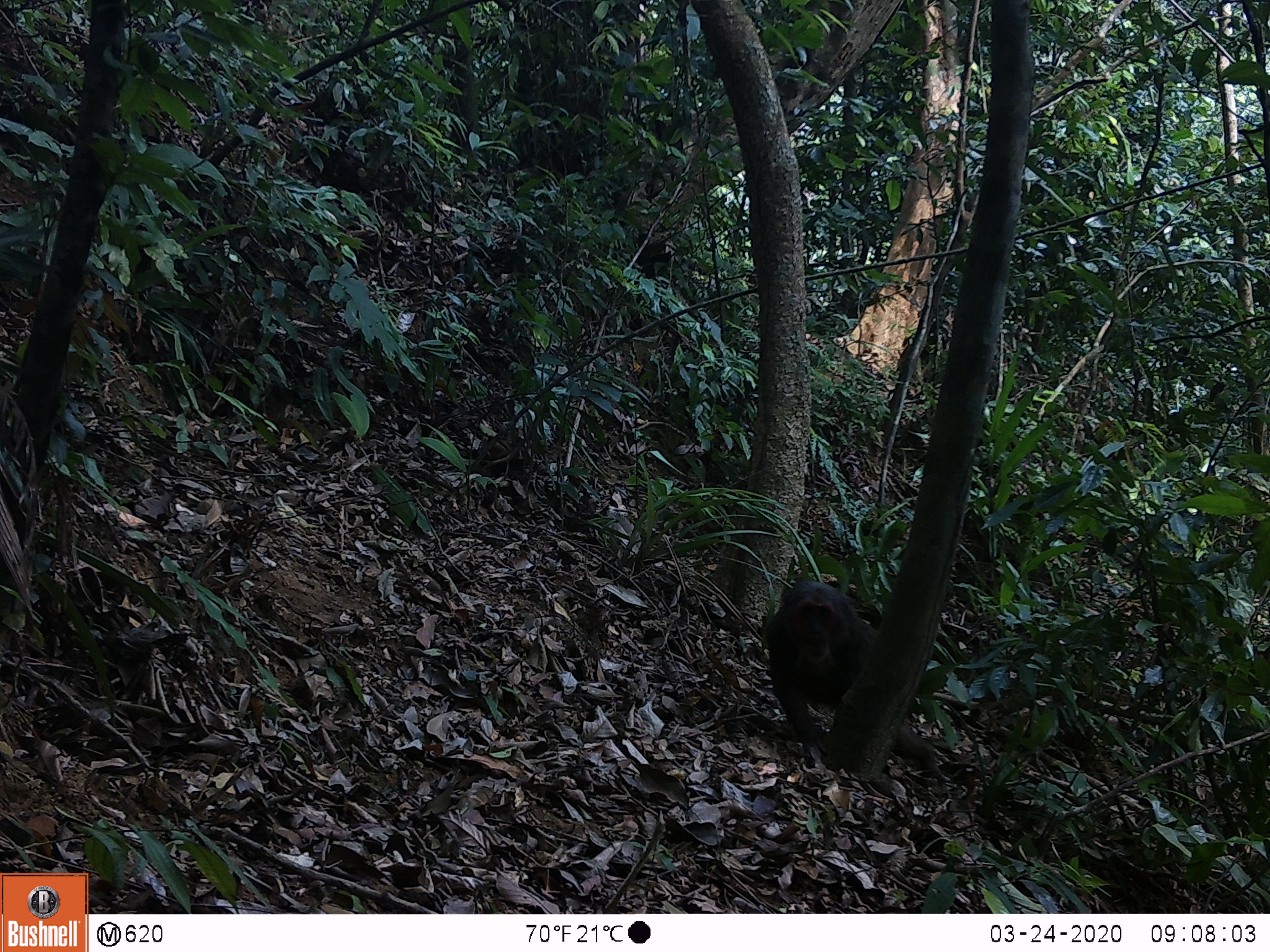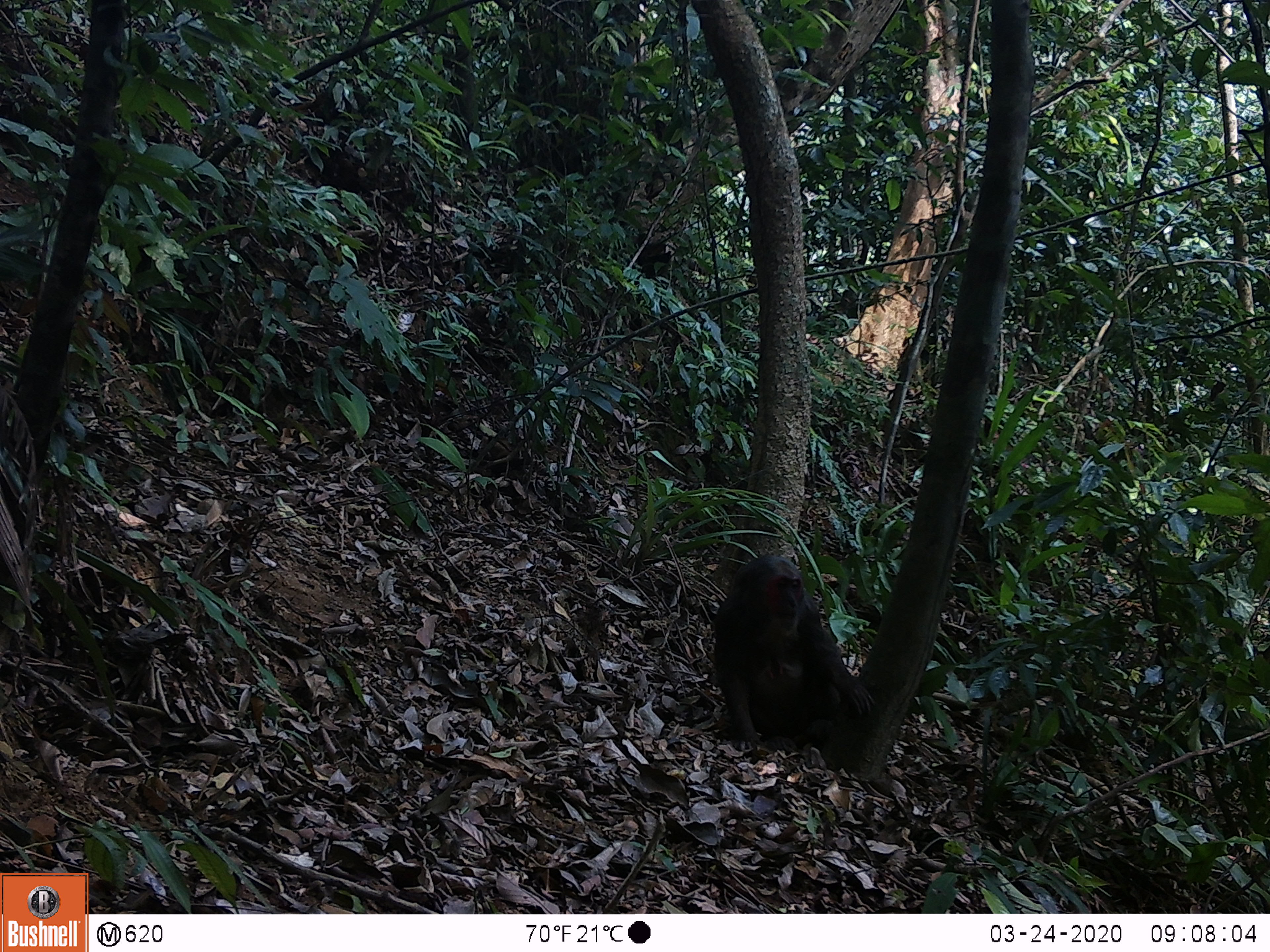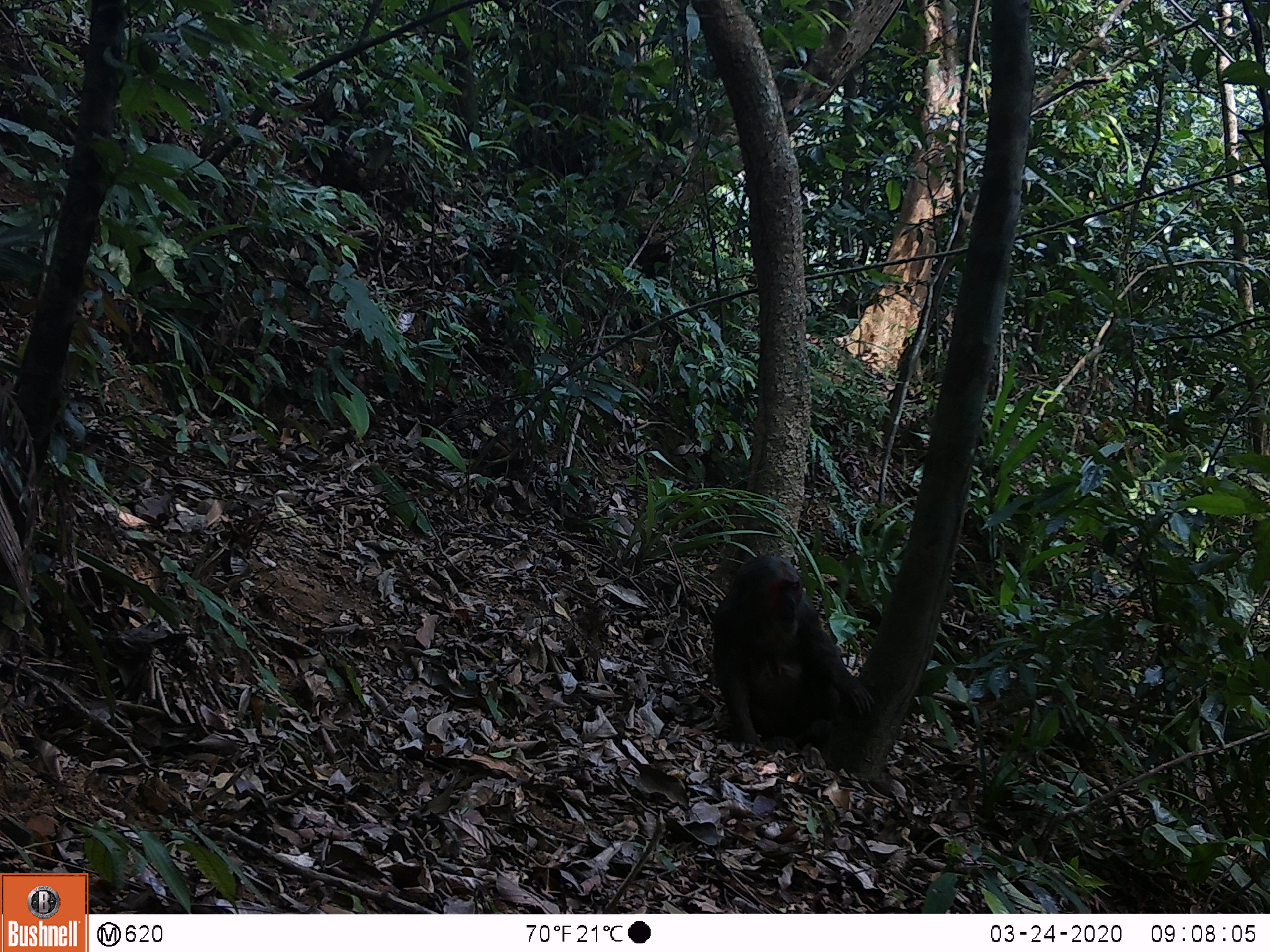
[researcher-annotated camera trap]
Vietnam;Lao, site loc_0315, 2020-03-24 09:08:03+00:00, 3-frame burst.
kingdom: Animalia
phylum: Chordata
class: Mammalia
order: Primates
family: Cercopithecidae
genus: Macaca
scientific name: Macaca arctoides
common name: stump-tailed macaque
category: stump tailed macaque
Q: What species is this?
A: Stump tailed macaque (stump-tailed macaque) (Macaca arctoides).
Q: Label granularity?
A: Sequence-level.